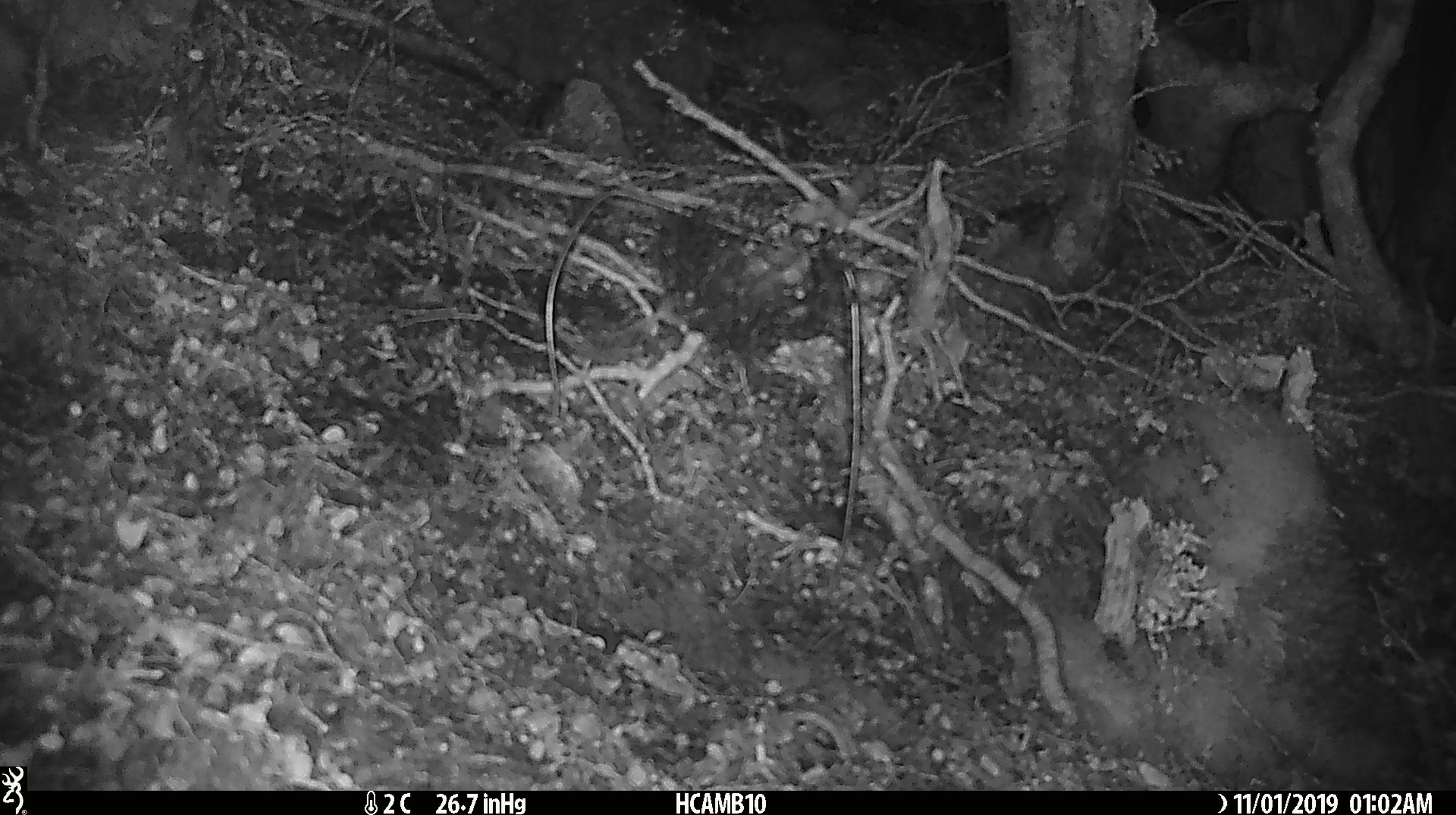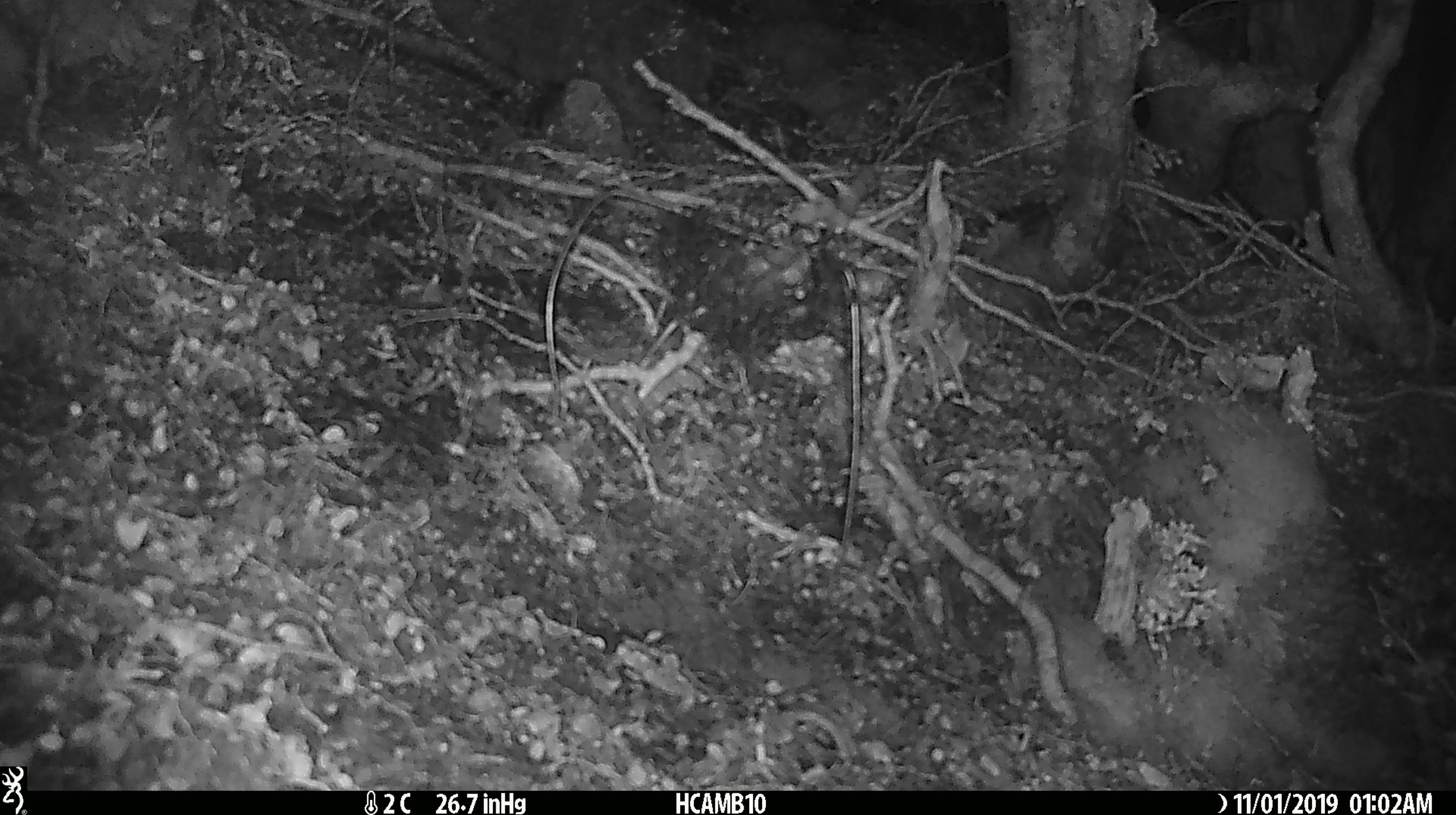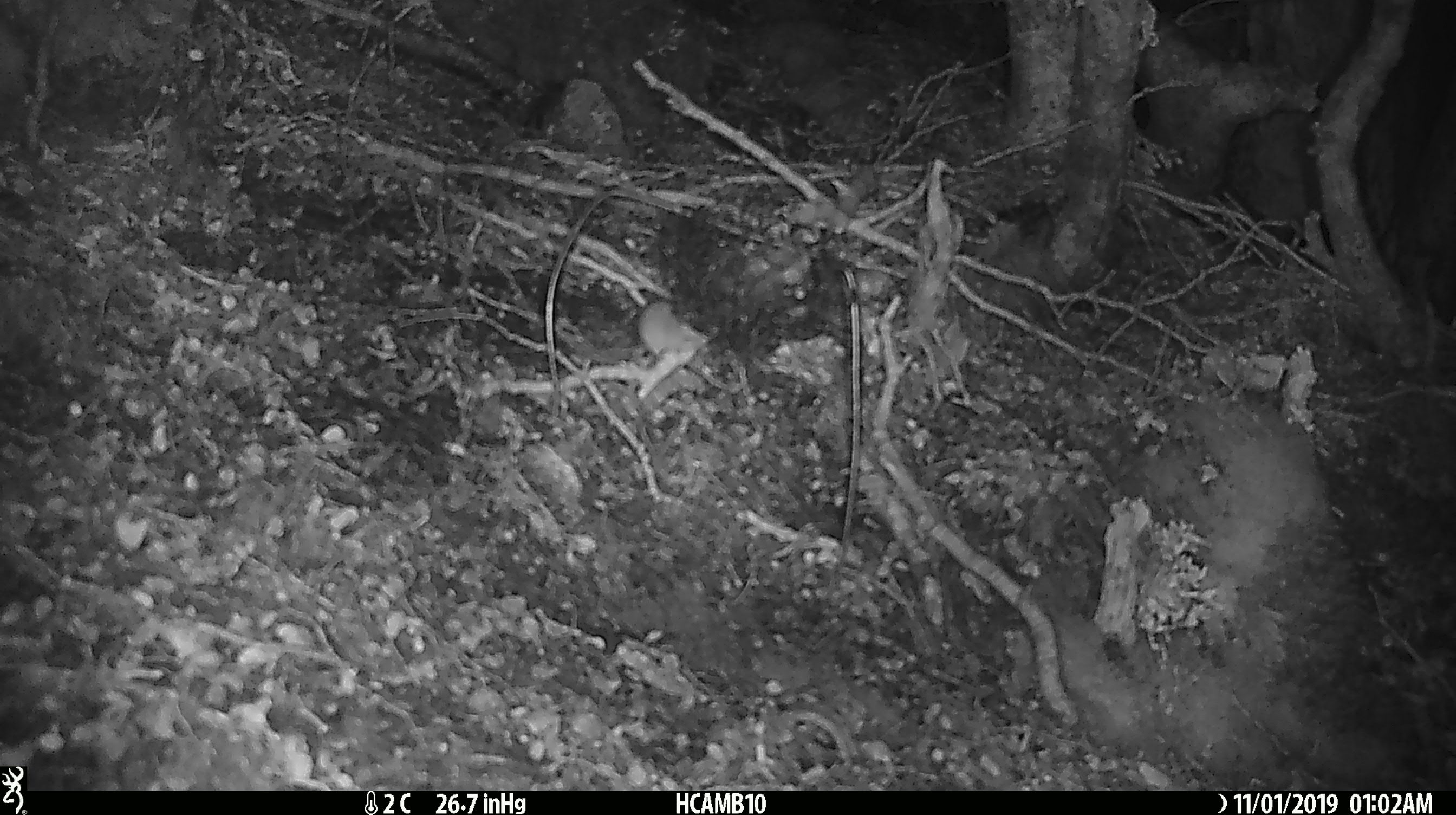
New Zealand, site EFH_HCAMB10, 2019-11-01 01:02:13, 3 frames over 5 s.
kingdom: Animalia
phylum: Chordata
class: Mammalia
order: Rodentia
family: Muridae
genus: Mus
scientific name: Mus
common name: mouse